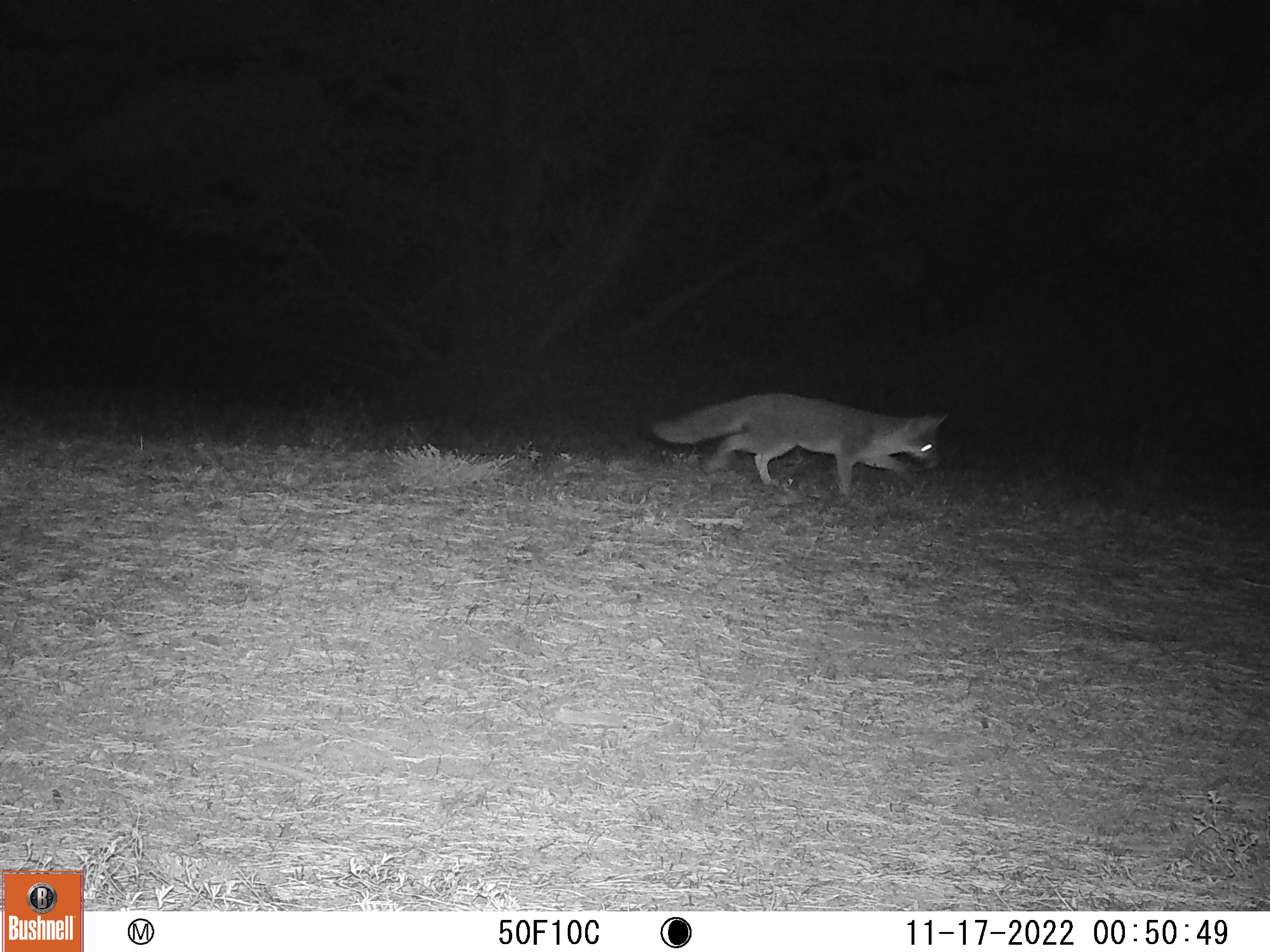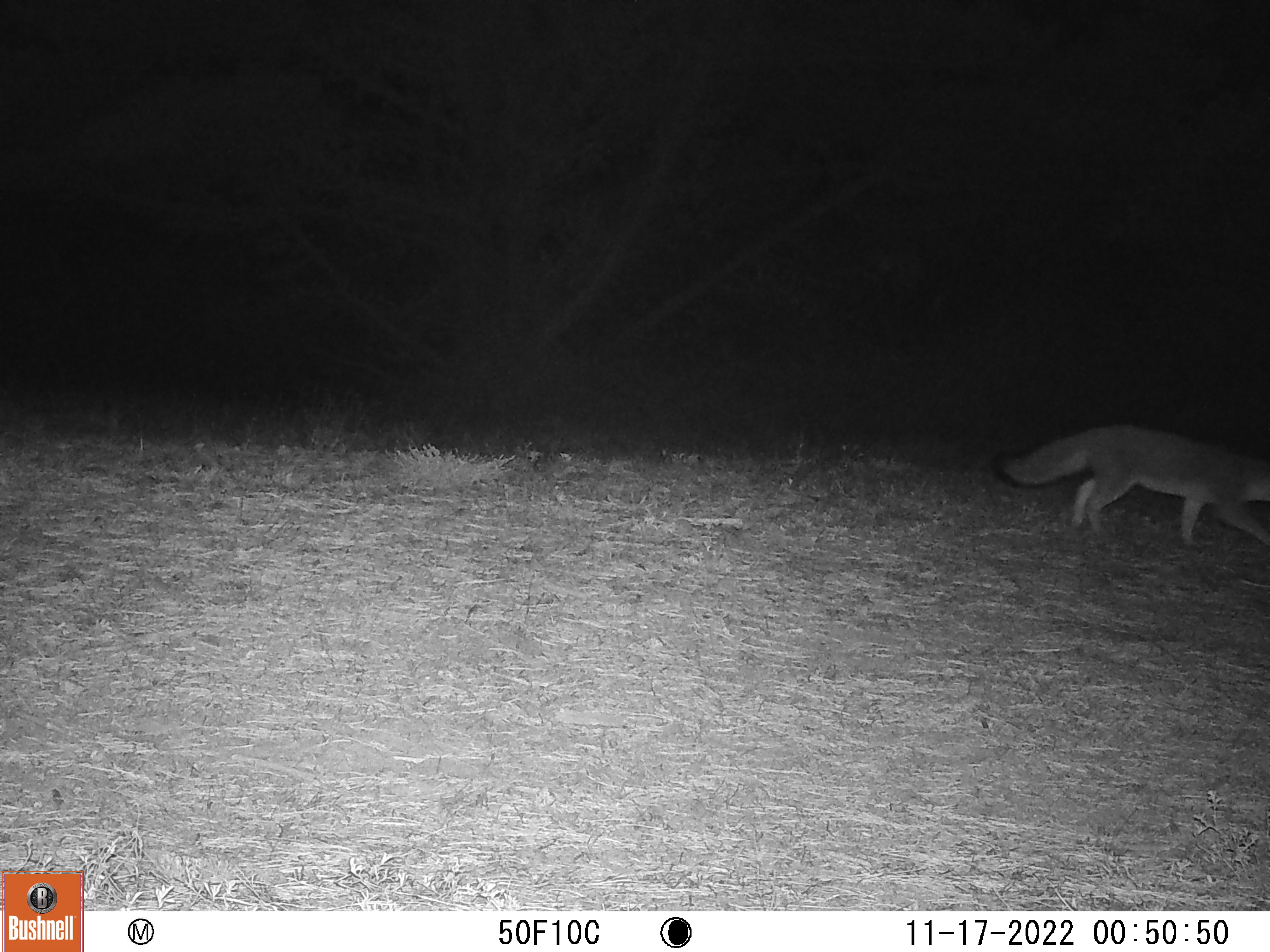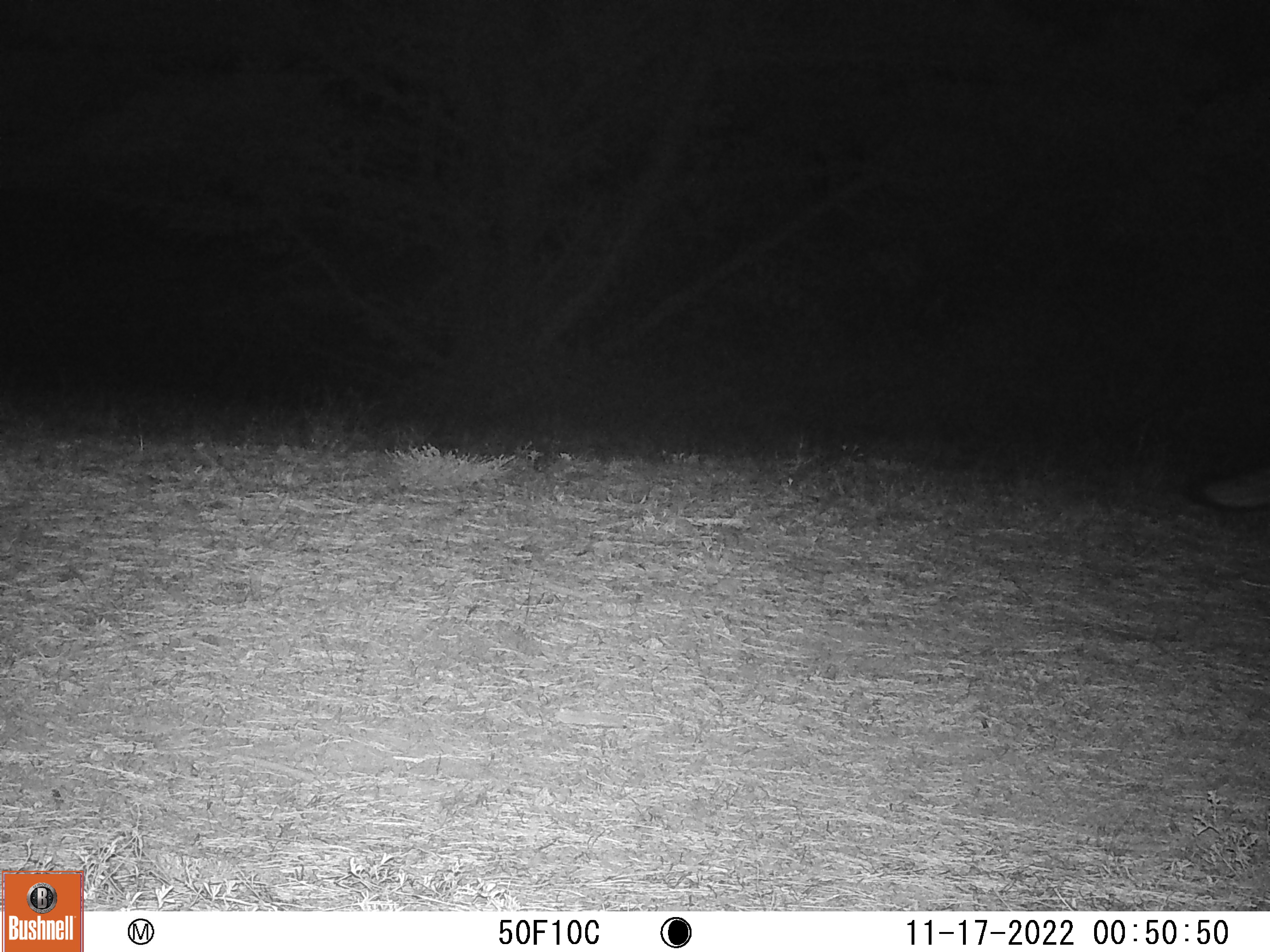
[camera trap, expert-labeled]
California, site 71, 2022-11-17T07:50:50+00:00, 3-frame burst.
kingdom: Animalia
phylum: Chordata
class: Mammalia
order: Carnivora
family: Canidae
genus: Urocyon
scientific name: Urocyon cinereoargenteus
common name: gray fox